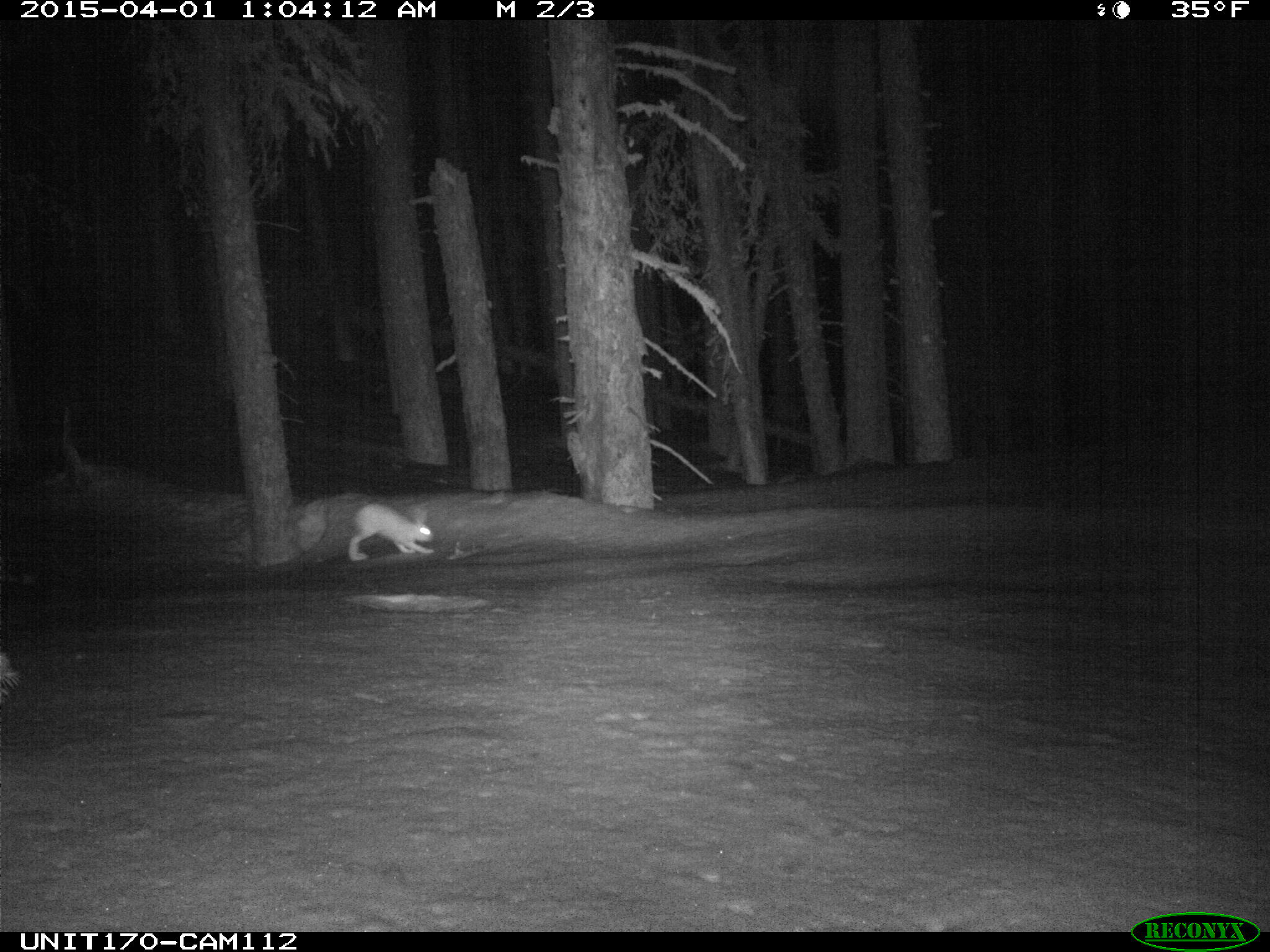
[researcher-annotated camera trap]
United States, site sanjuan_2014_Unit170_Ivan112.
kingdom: Animalia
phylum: Chordata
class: Mammalia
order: Lagomorpha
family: Leporidae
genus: Lepus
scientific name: Lepus americanus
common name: snowshoe hare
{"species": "Lepus americanus (snowshoe hare)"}